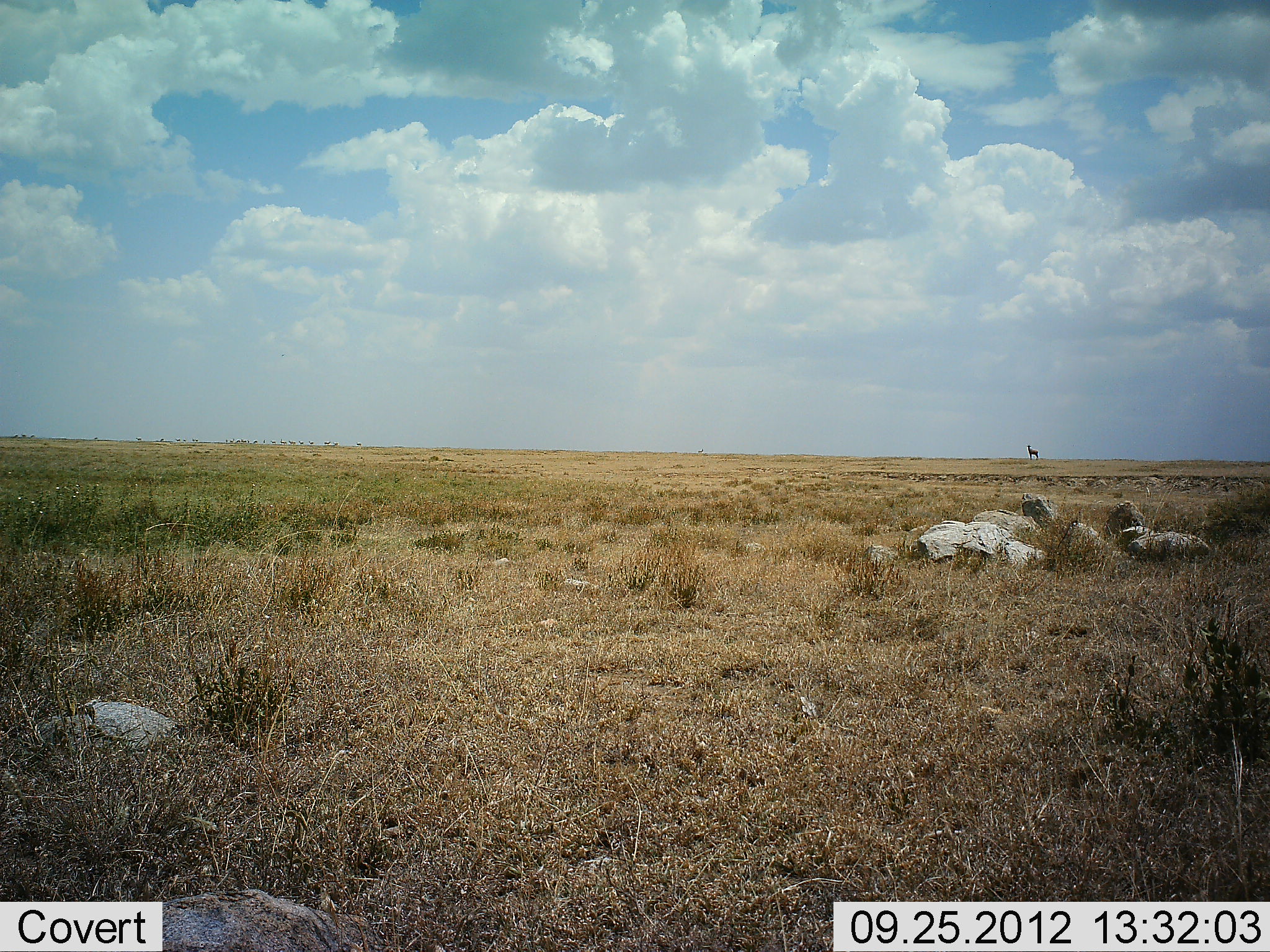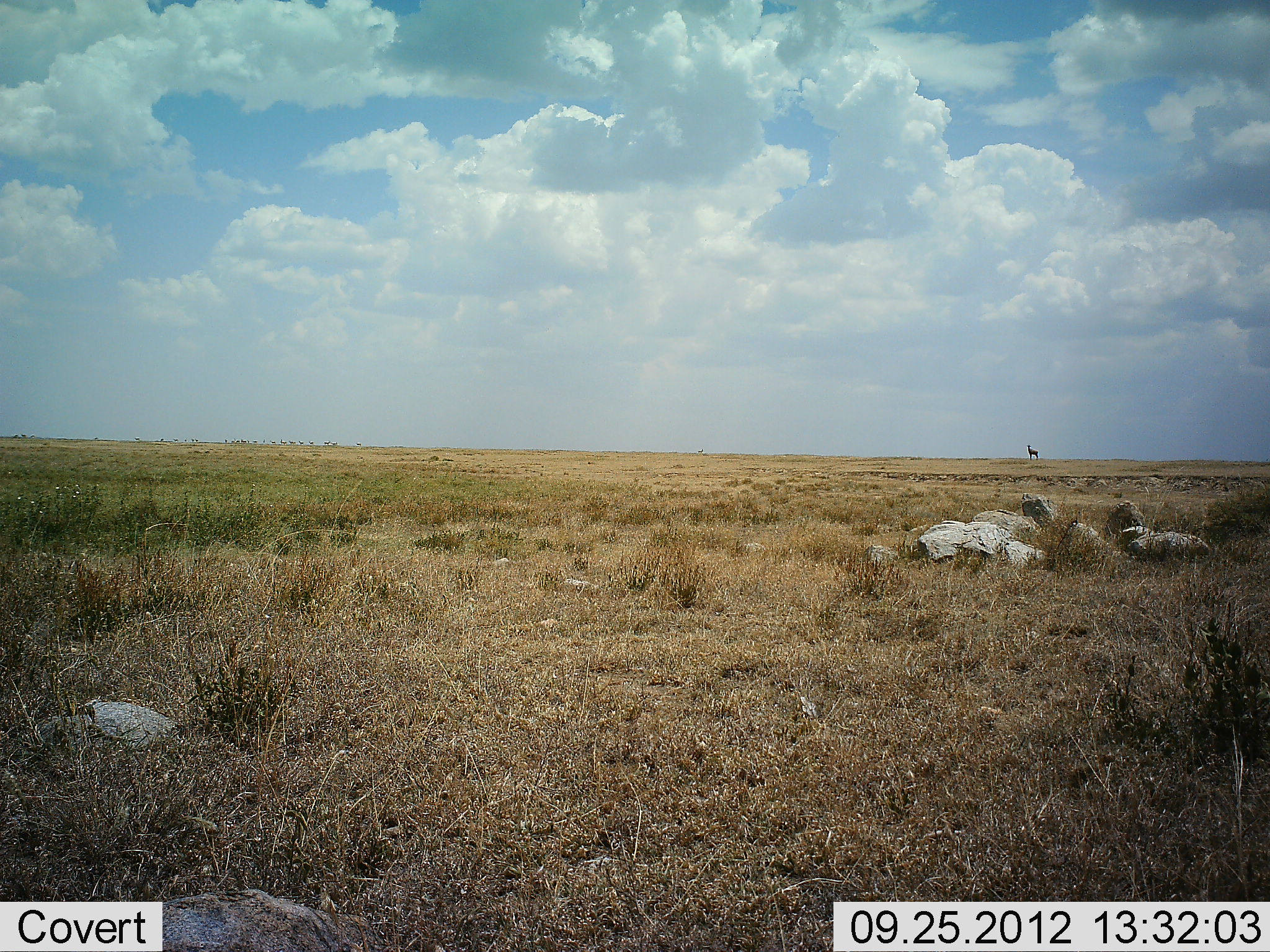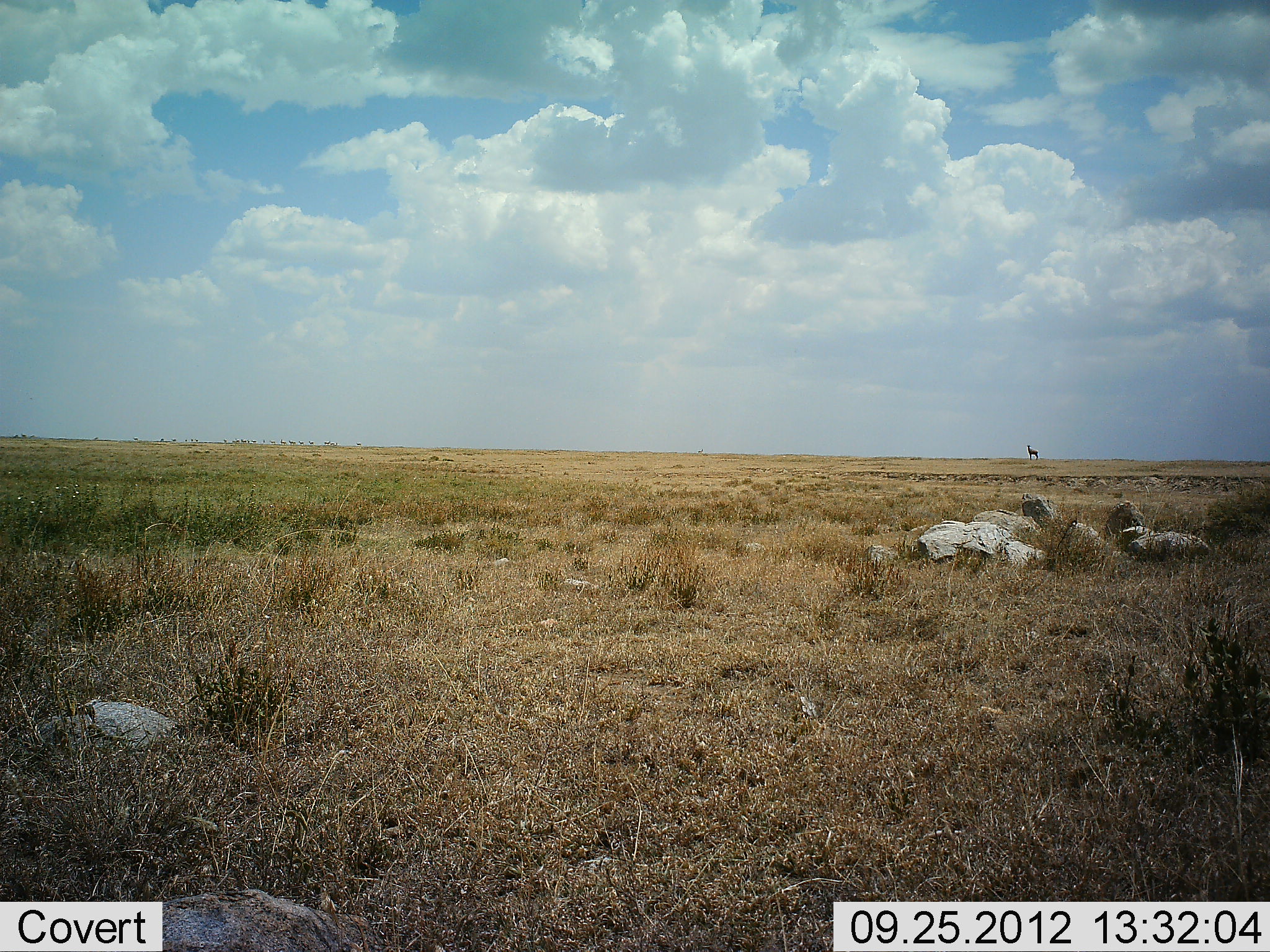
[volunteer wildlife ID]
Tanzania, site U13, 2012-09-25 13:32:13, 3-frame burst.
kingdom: Animalia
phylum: Chordata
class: Mammalia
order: Artiodactyla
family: Bovidae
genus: Alcelaphus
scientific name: Alcelaphus buselaphus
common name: hartebeest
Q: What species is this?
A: Hartebeest (Alcelaphus buselaphus).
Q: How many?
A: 1.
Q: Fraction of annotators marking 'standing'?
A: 100%.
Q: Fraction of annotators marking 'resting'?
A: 0%.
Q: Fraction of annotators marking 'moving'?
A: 0%.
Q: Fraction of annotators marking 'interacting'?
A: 0%.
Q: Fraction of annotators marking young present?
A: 0%.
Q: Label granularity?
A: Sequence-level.